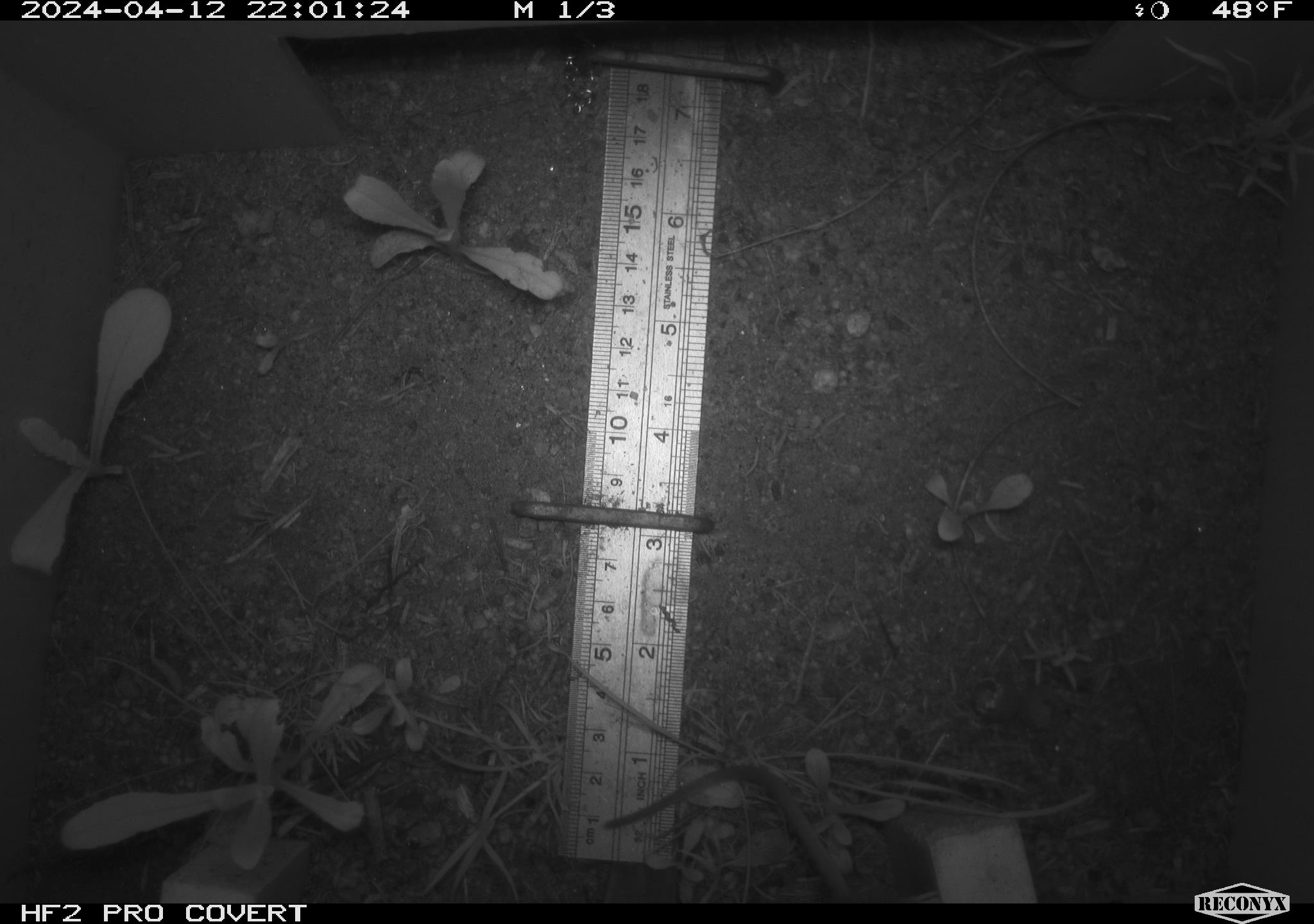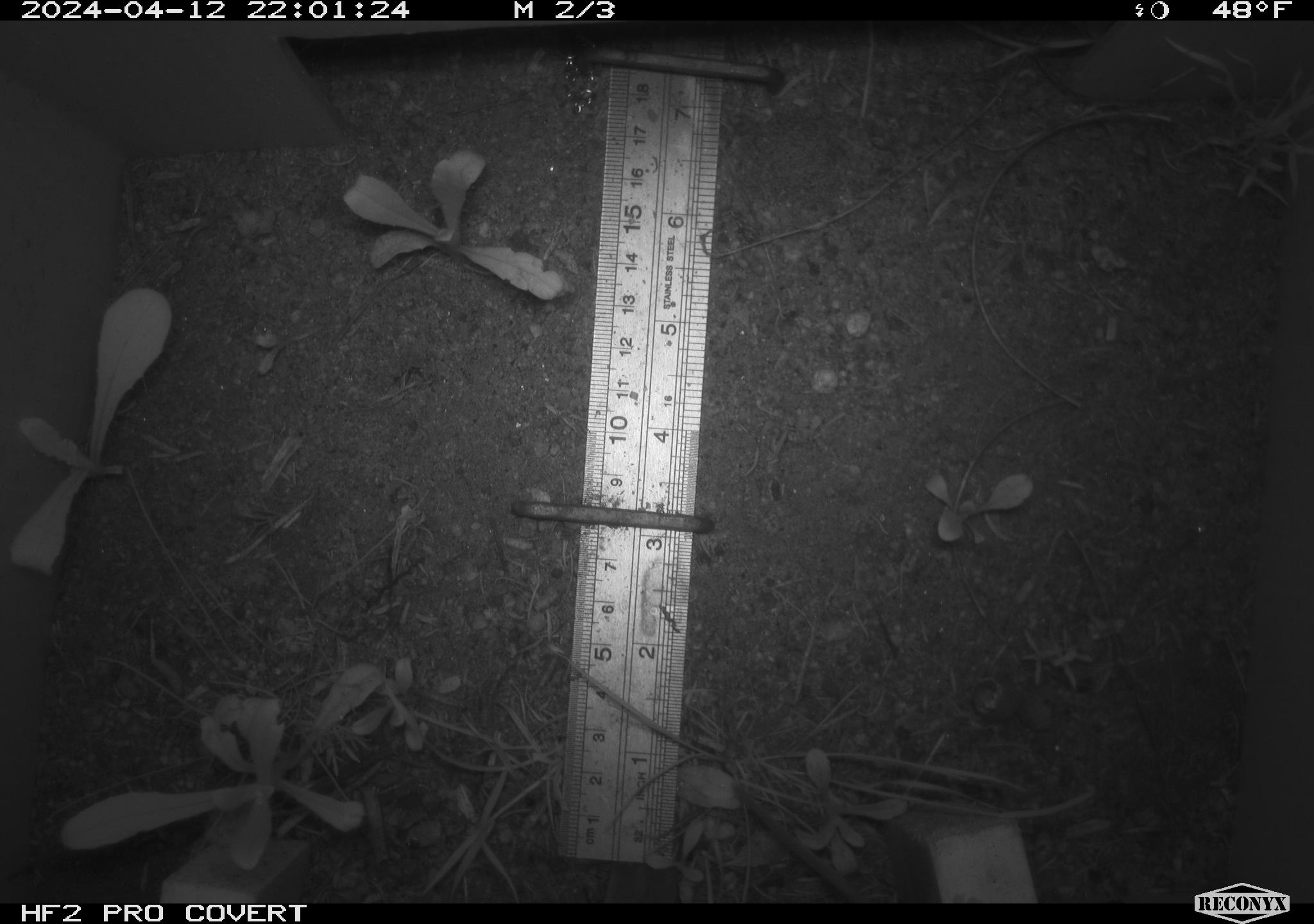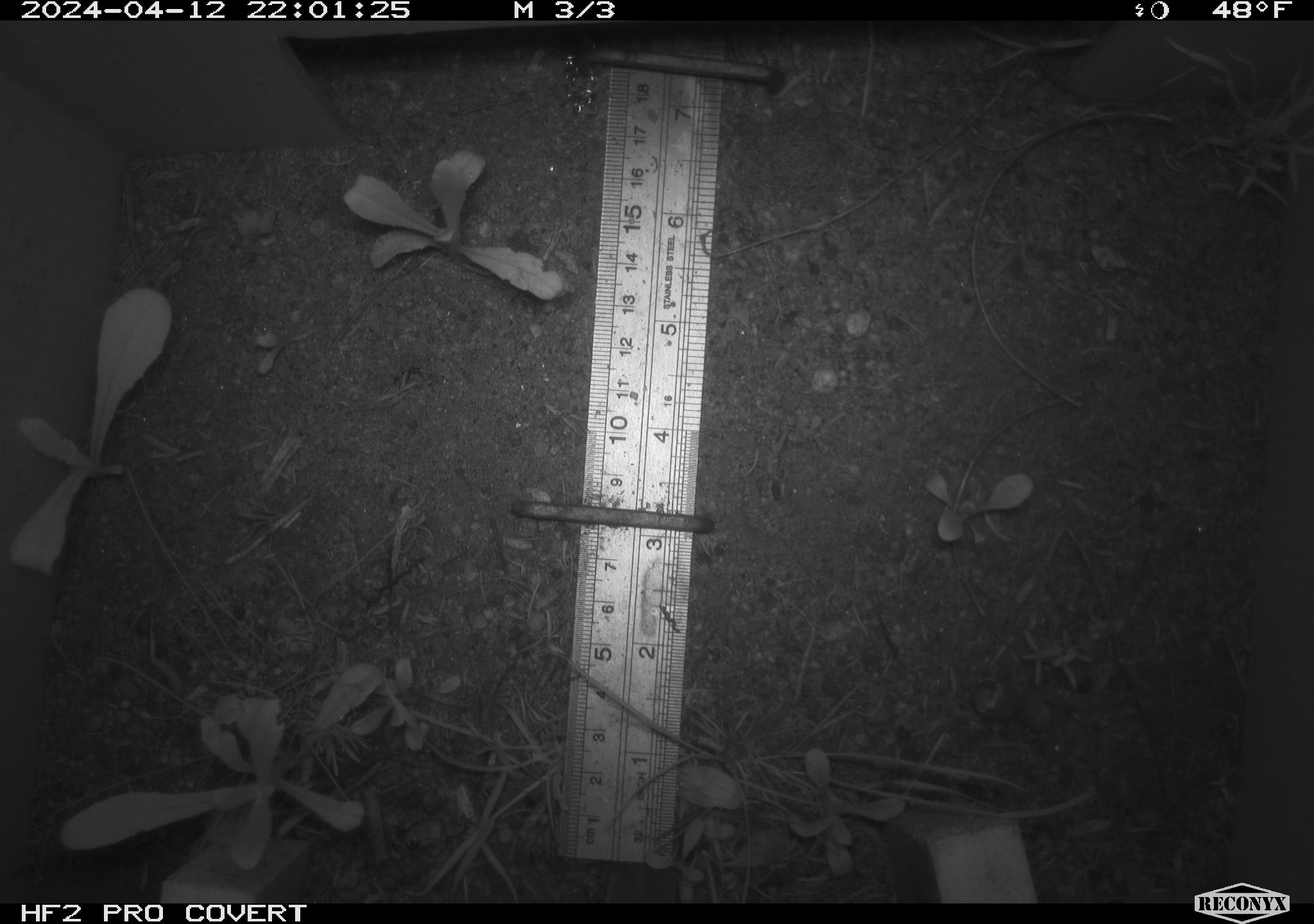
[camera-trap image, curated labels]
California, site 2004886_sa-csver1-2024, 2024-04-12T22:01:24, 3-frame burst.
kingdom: Animalia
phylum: Chordata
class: Mammalia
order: Rodentia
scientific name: Rodentia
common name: rodent